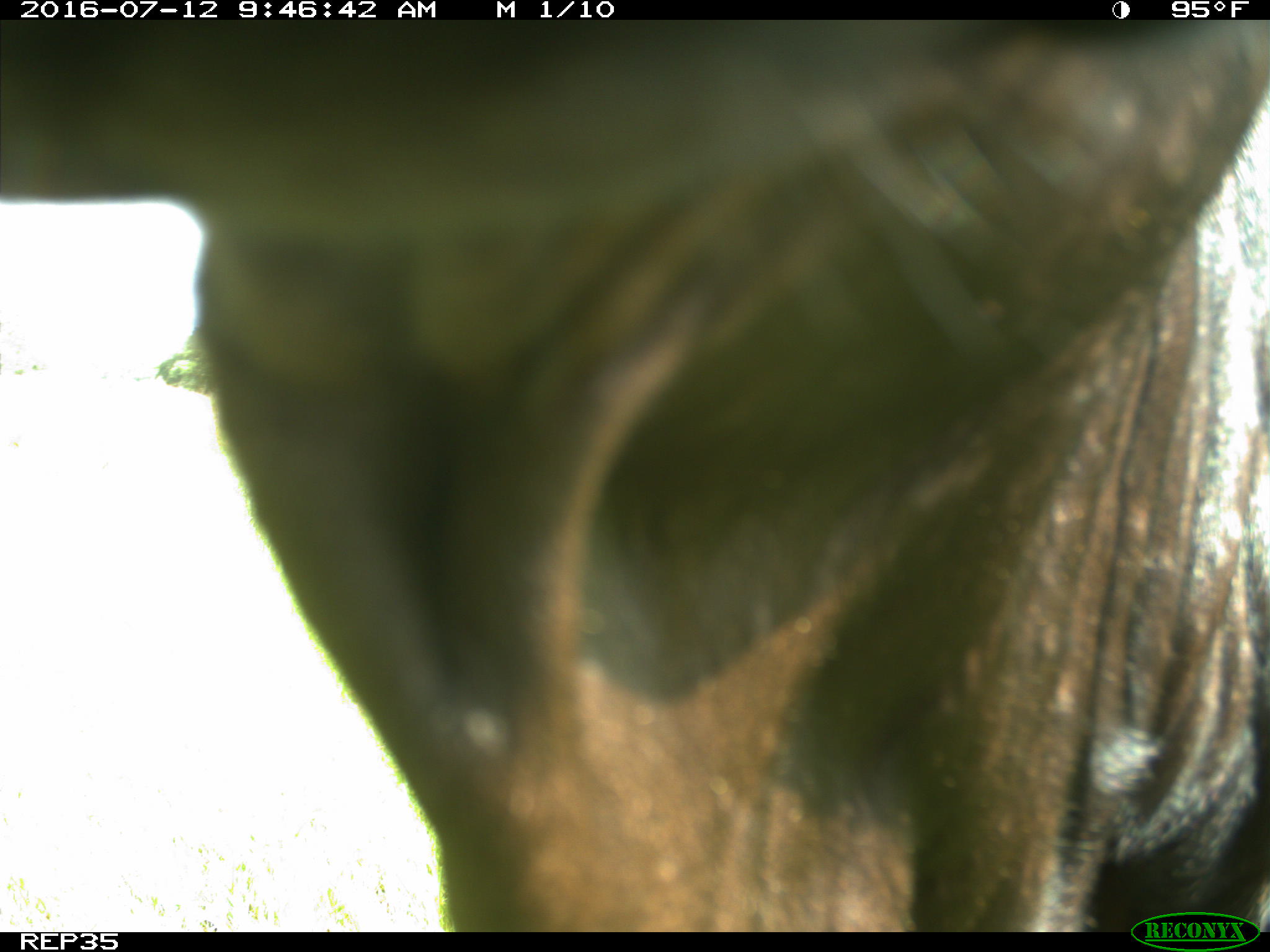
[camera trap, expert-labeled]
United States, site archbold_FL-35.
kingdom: Animalia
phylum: Chordata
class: Mammalia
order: Artiodactyla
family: Bovidae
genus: Bos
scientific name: Bos taurus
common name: domestic cow